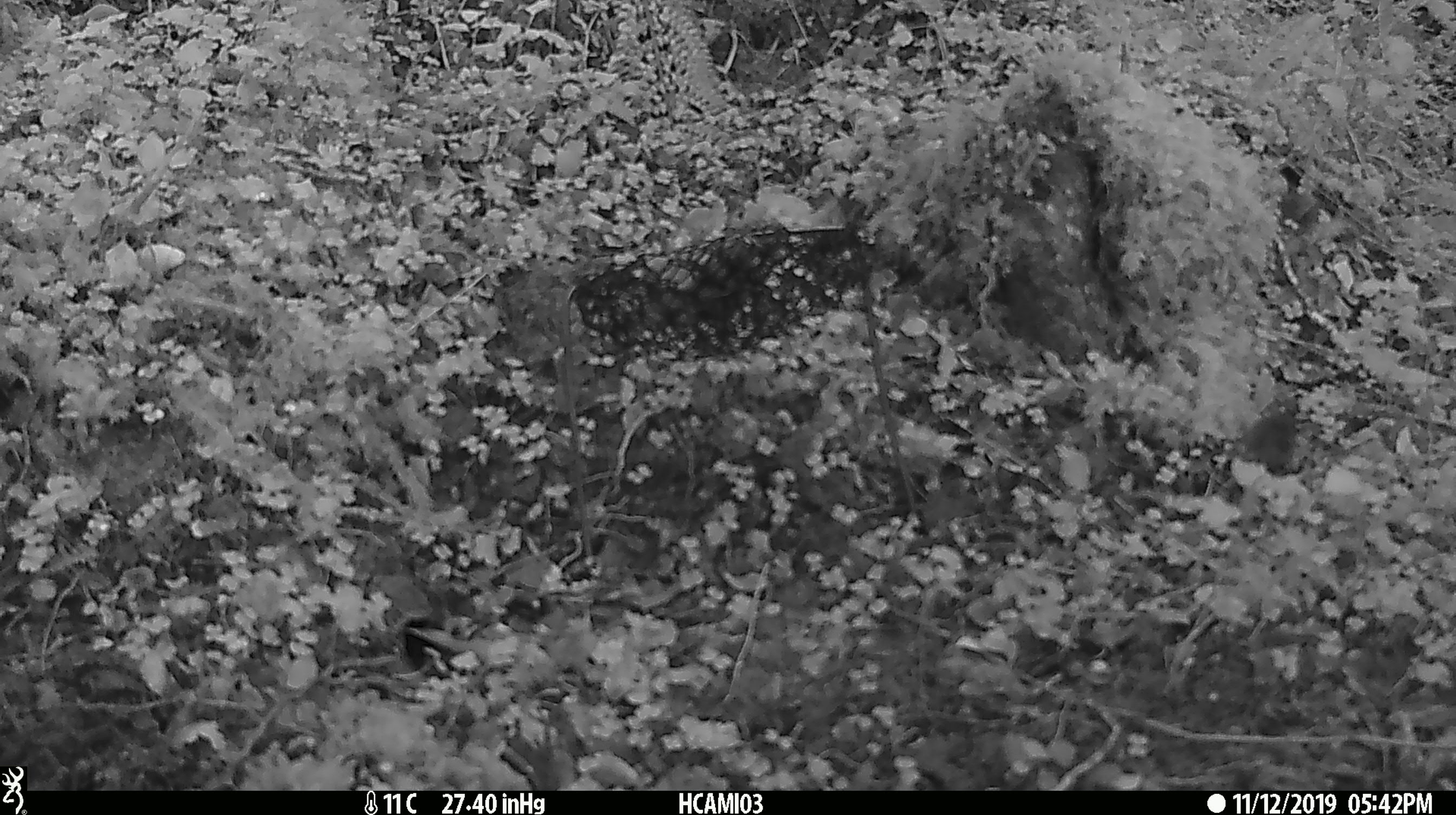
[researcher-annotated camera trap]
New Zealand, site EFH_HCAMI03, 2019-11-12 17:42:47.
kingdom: Animalia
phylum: Chordata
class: Mammalia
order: Rodentia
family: Muridae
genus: Mus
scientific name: Mus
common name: mouse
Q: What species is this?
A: Mouse (Mus).